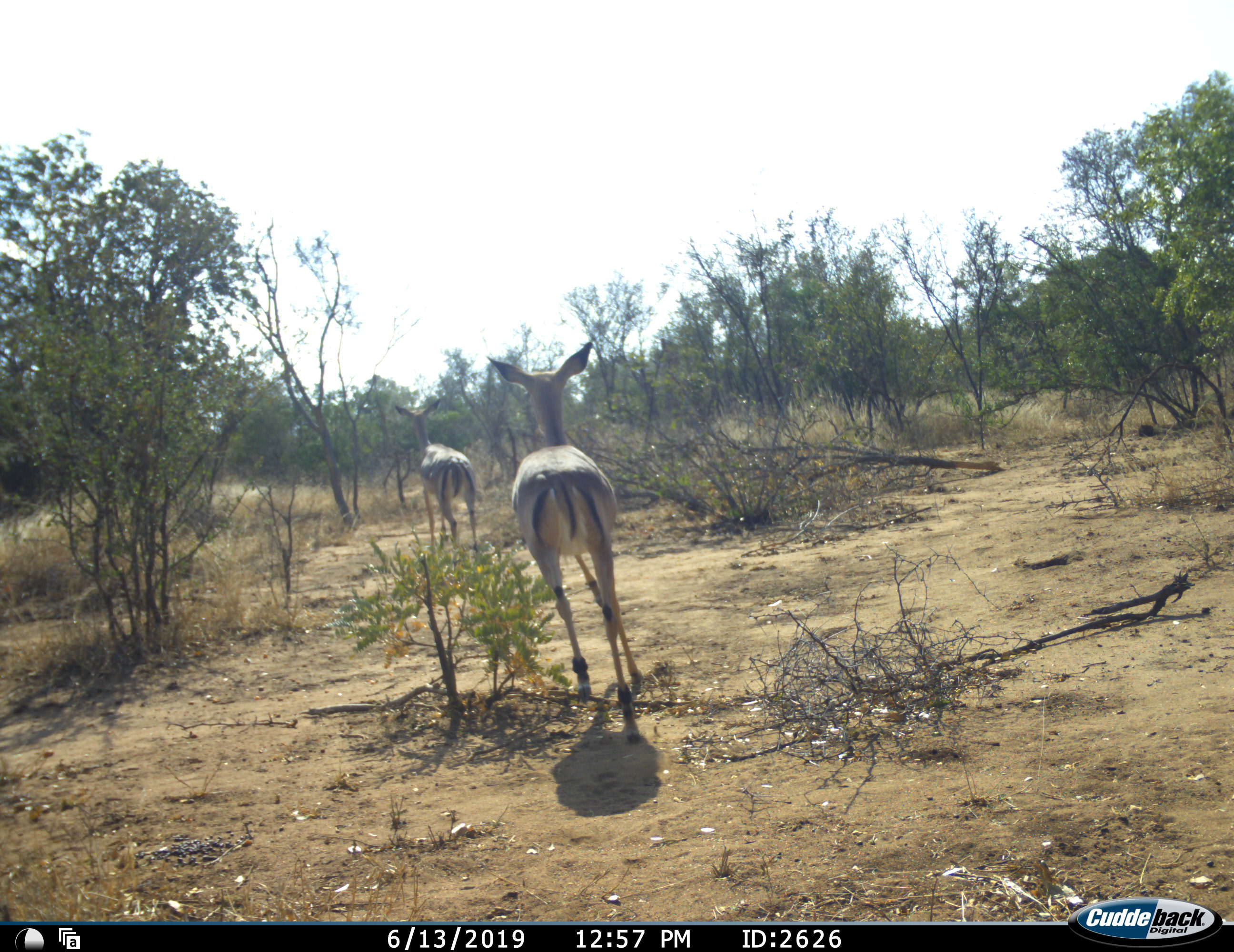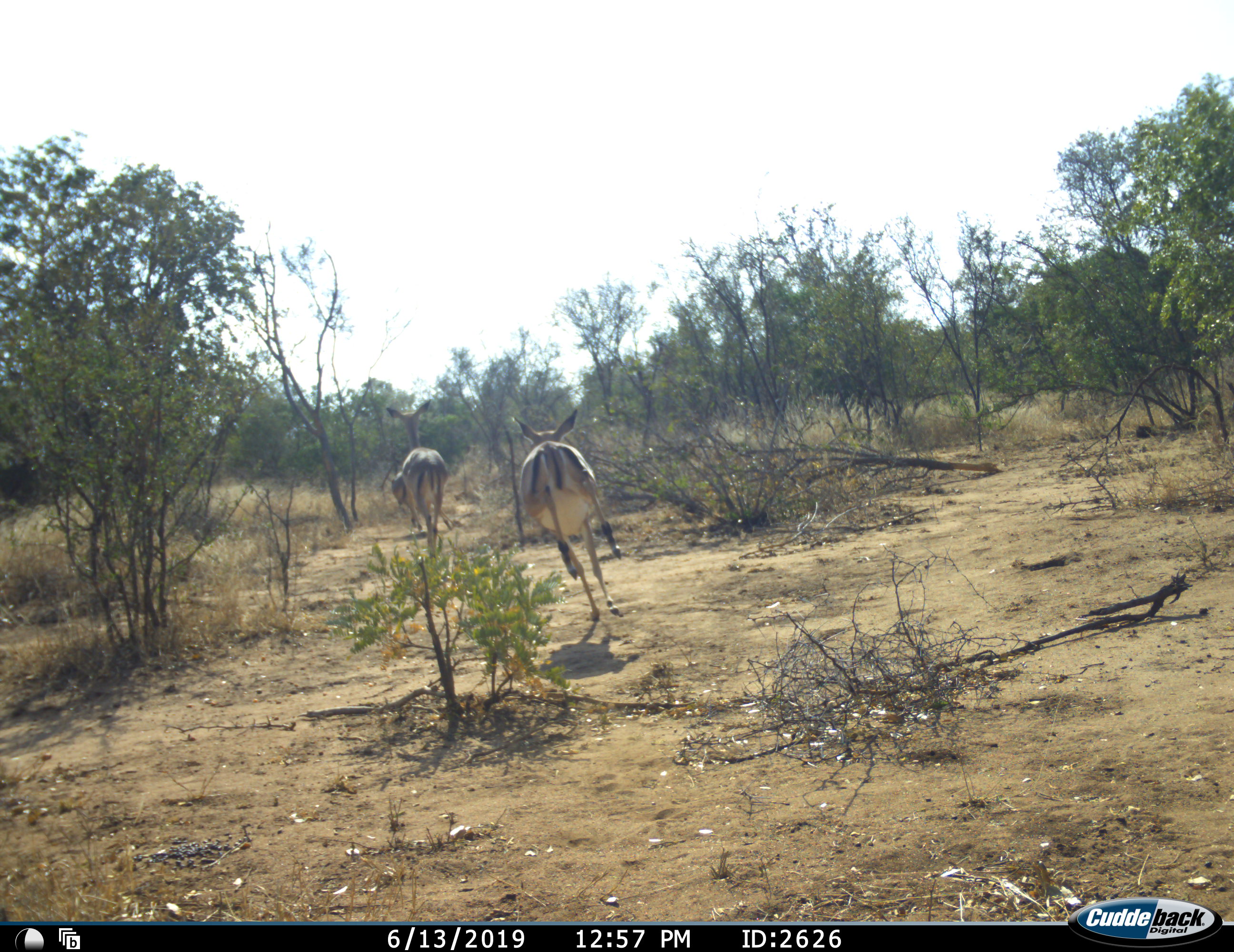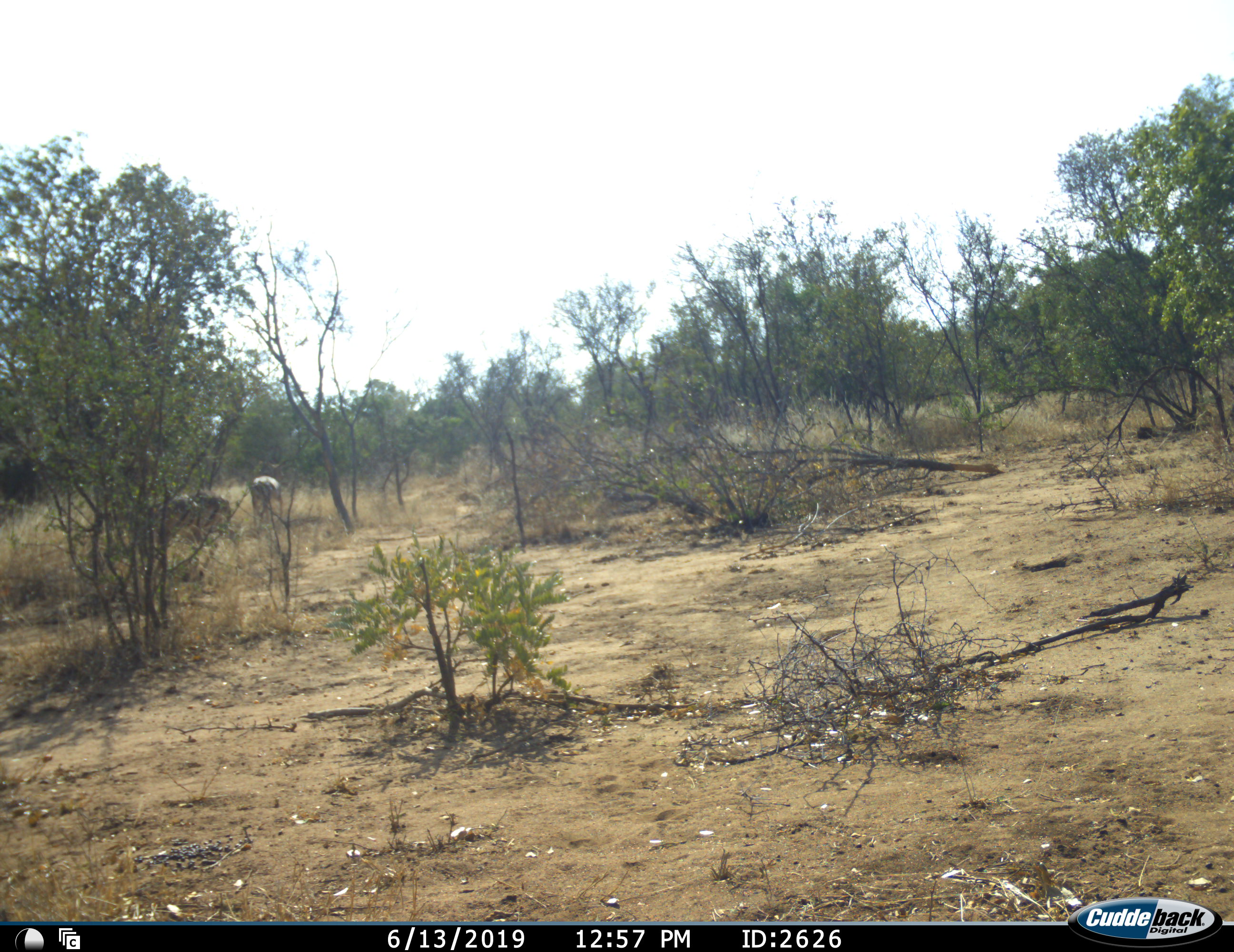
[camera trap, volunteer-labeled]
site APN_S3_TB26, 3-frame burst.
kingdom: Animalia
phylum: Chordata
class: Mammalia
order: Artiodactyla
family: Bovidae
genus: Aepyceros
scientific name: Aepyceros melampus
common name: impala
Impala (Aepyceros melampus), count 3. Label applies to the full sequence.